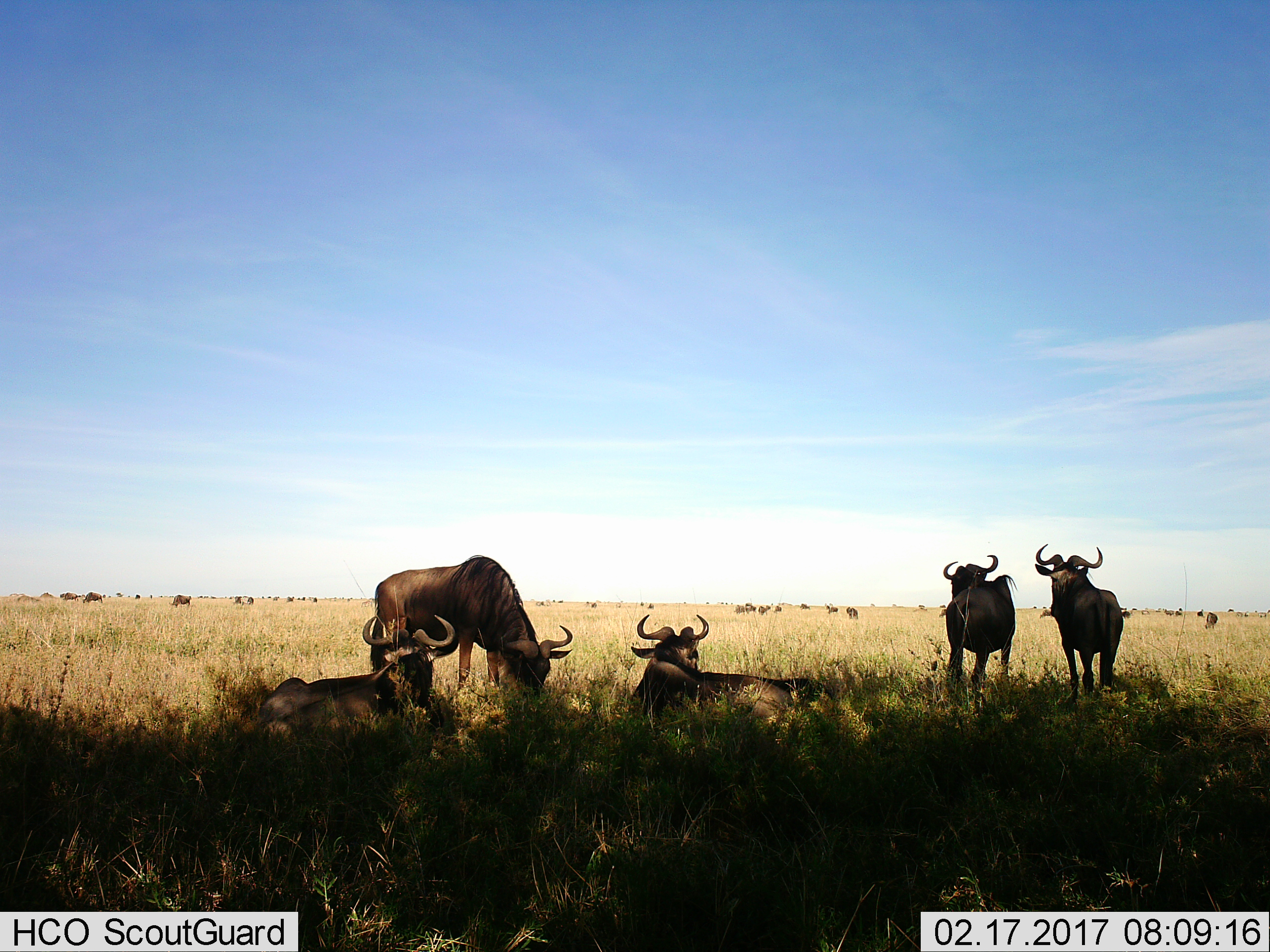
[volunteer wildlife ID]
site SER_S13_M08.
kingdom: Animalia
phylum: Chordata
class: Mammalia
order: Artiodactyla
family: Bovidae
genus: Connochaetes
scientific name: Connochaetes taurinus taurinus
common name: blue wildebeest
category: wildebeestblue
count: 5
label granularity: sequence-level